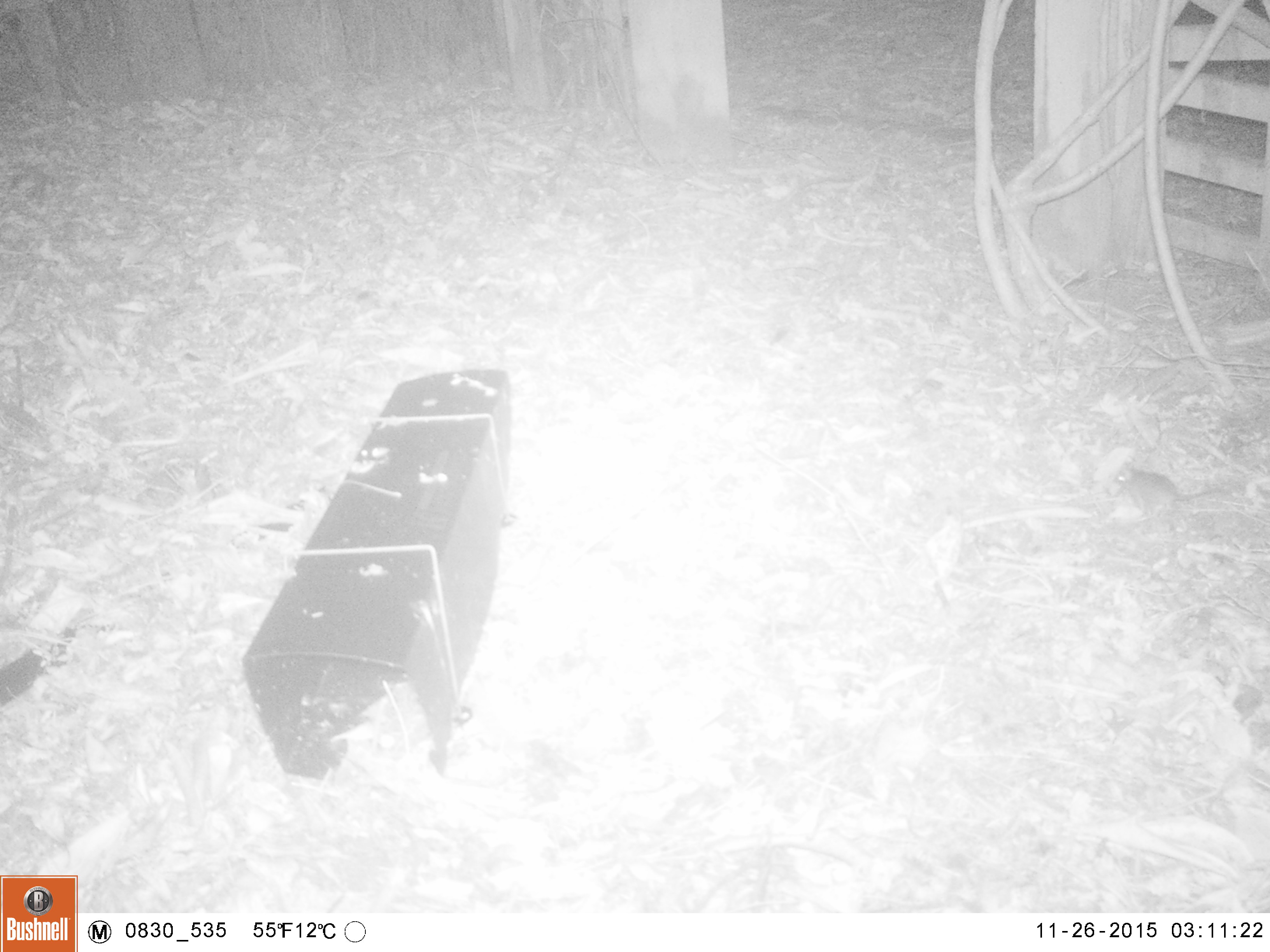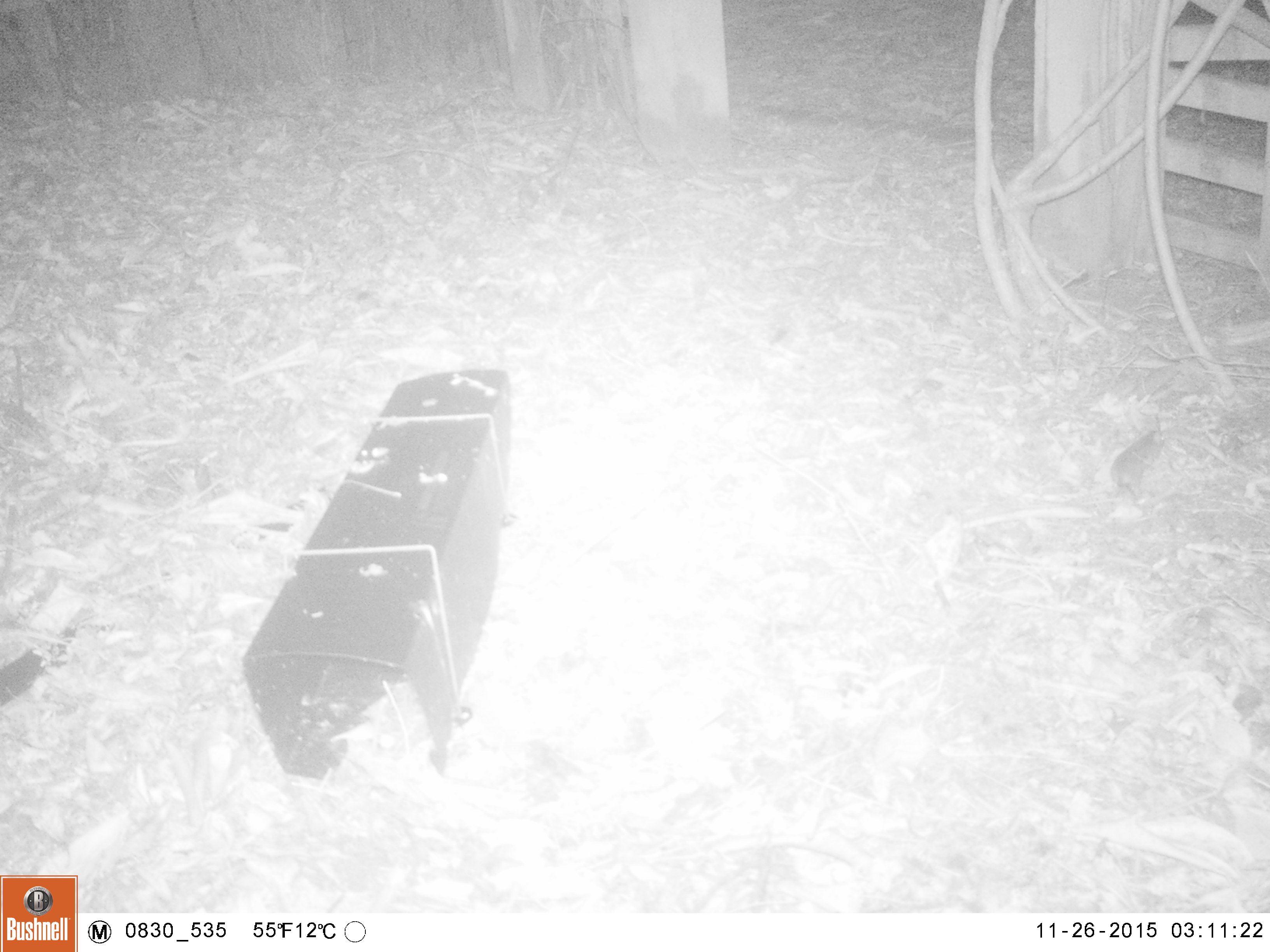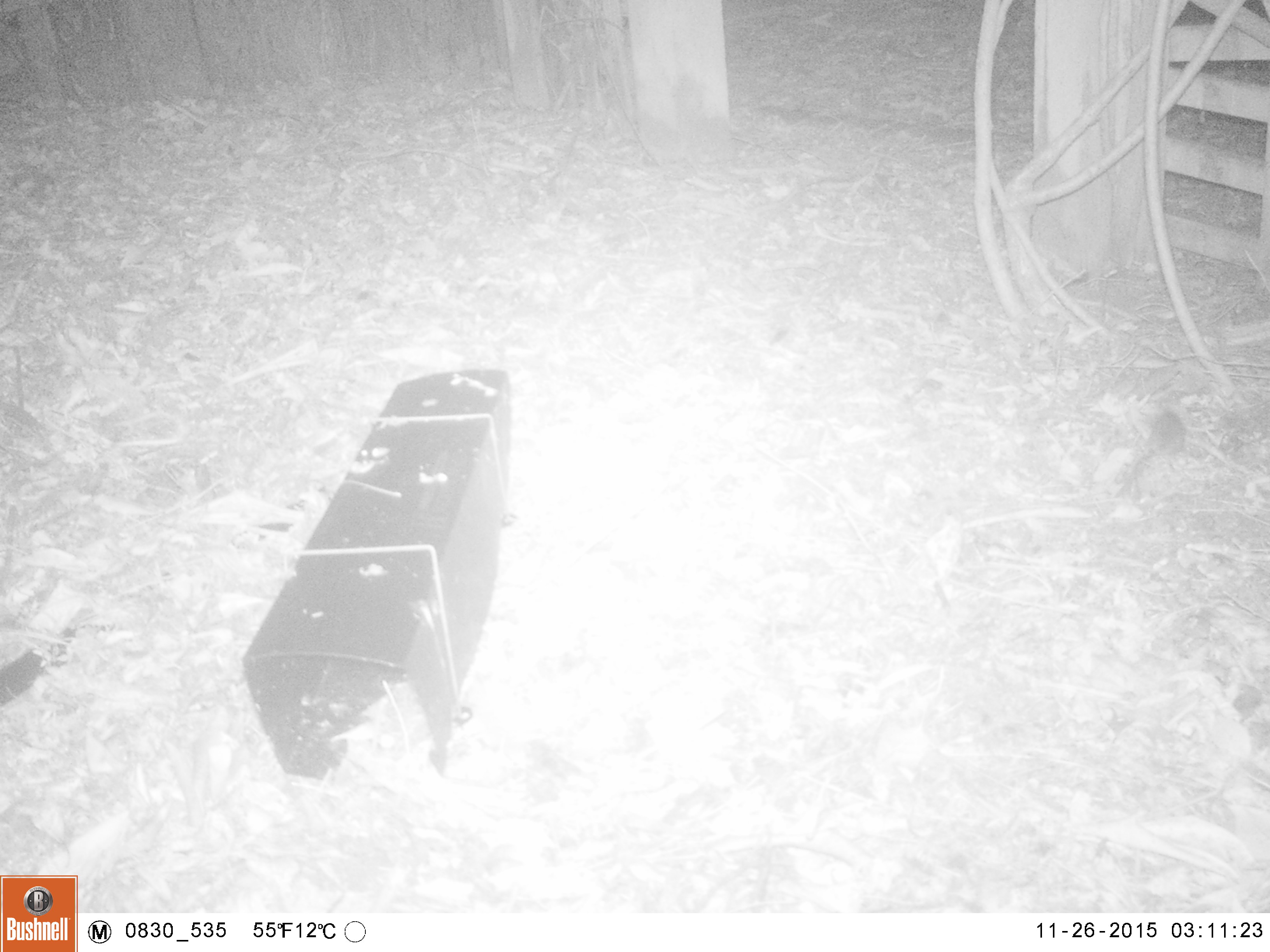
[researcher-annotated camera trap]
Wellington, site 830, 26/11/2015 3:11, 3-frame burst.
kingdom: Animalia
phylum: Chordata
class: Mammalia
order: Rodentia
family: Muridae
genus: Mus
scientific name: Mus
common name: mouse